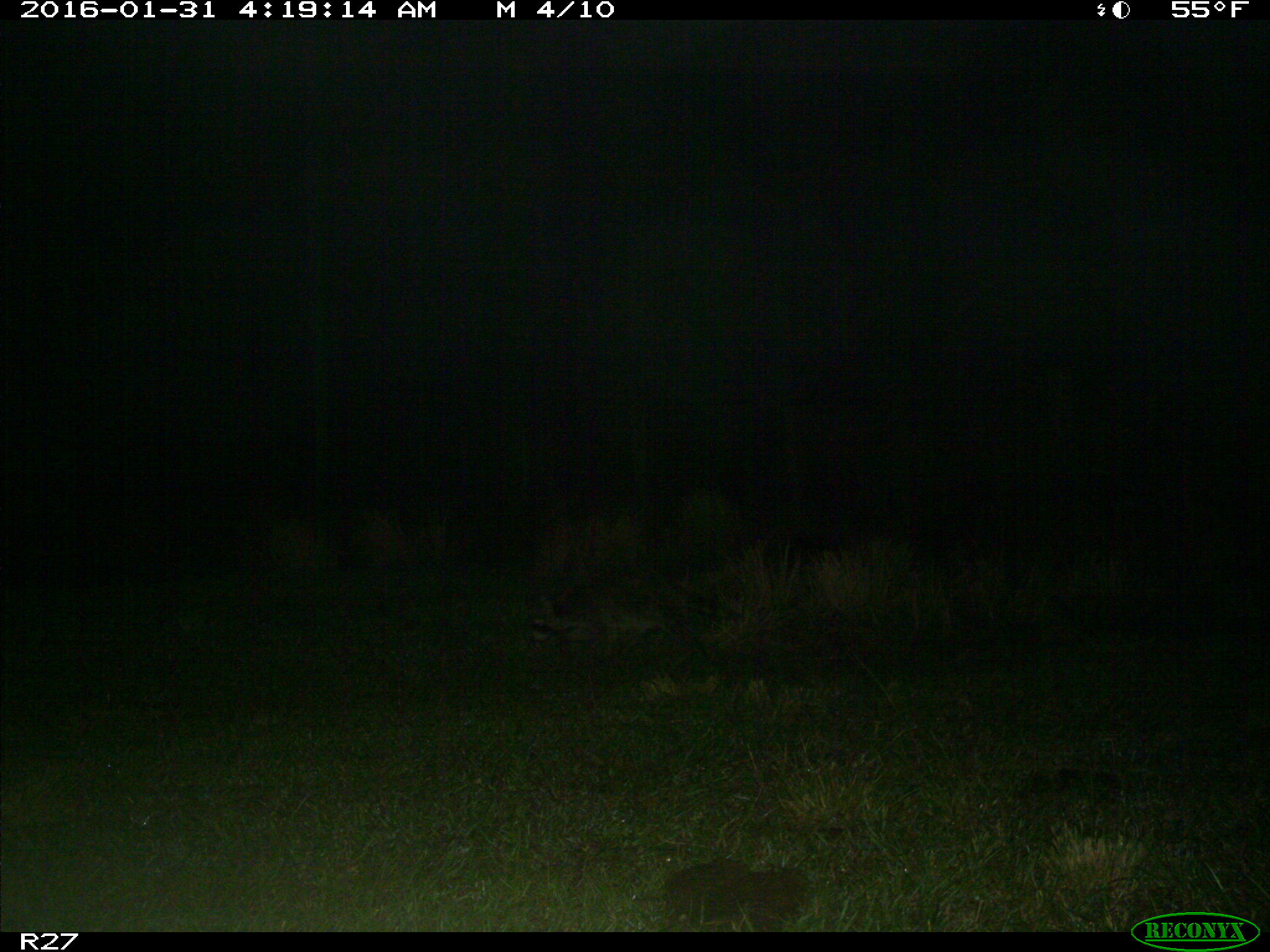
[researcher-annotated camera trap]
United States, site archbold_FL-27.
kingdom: Animalia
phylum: Chordata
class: Mammalia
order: Carnivora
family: Procyonidae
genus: Procyon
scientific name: Procyon lotor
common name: common raccoon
Procyon lotor (common raccoon).